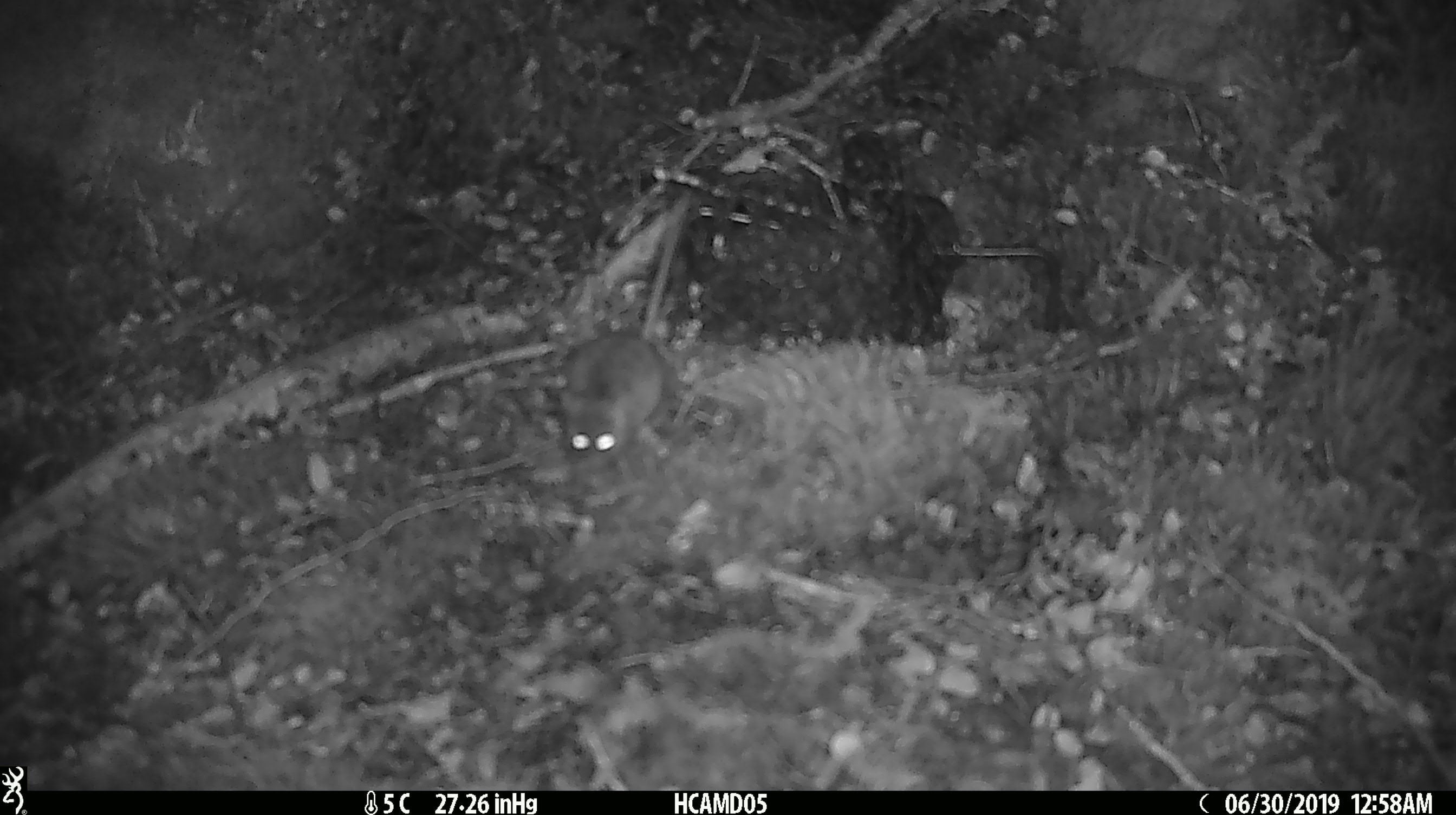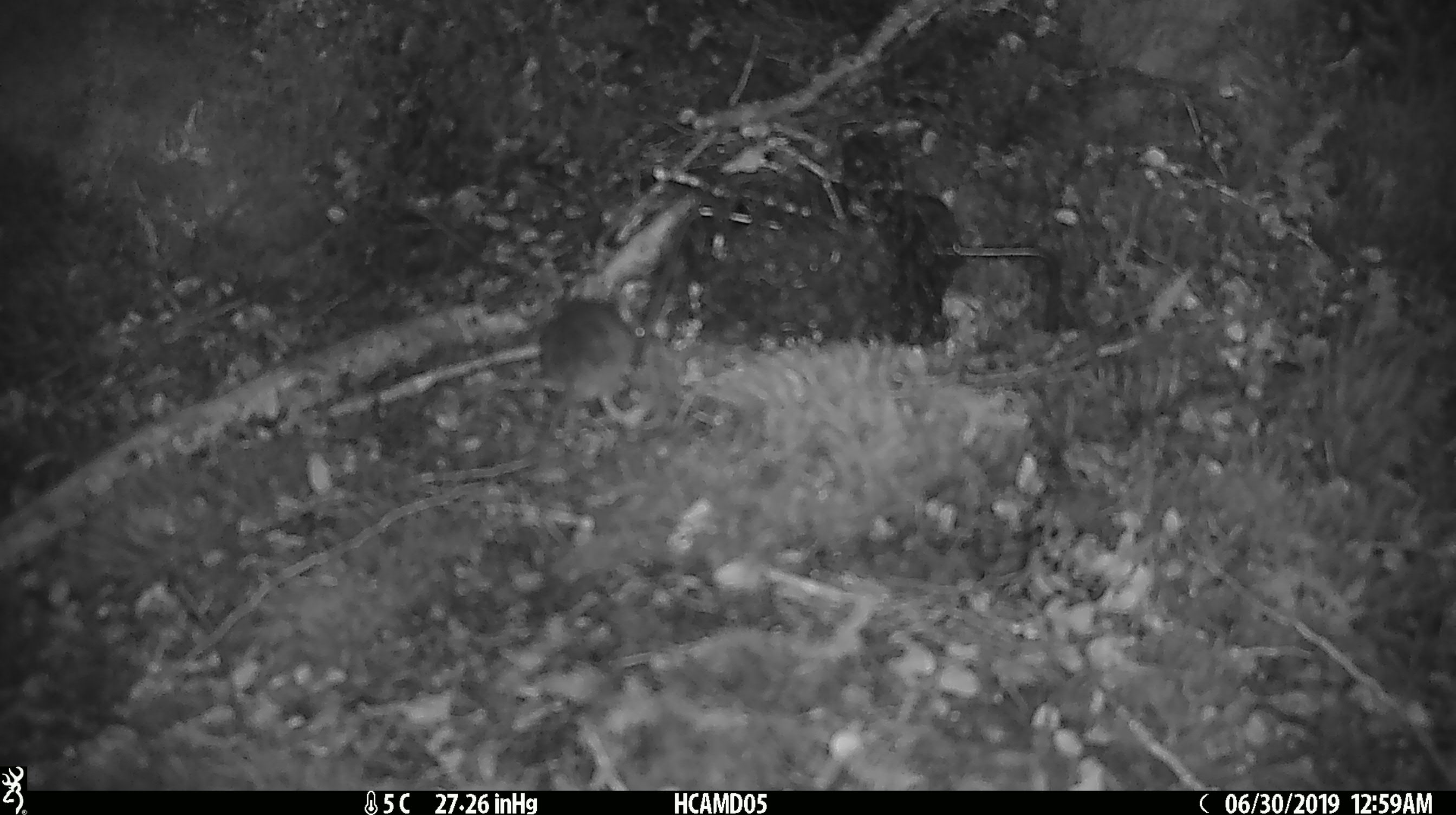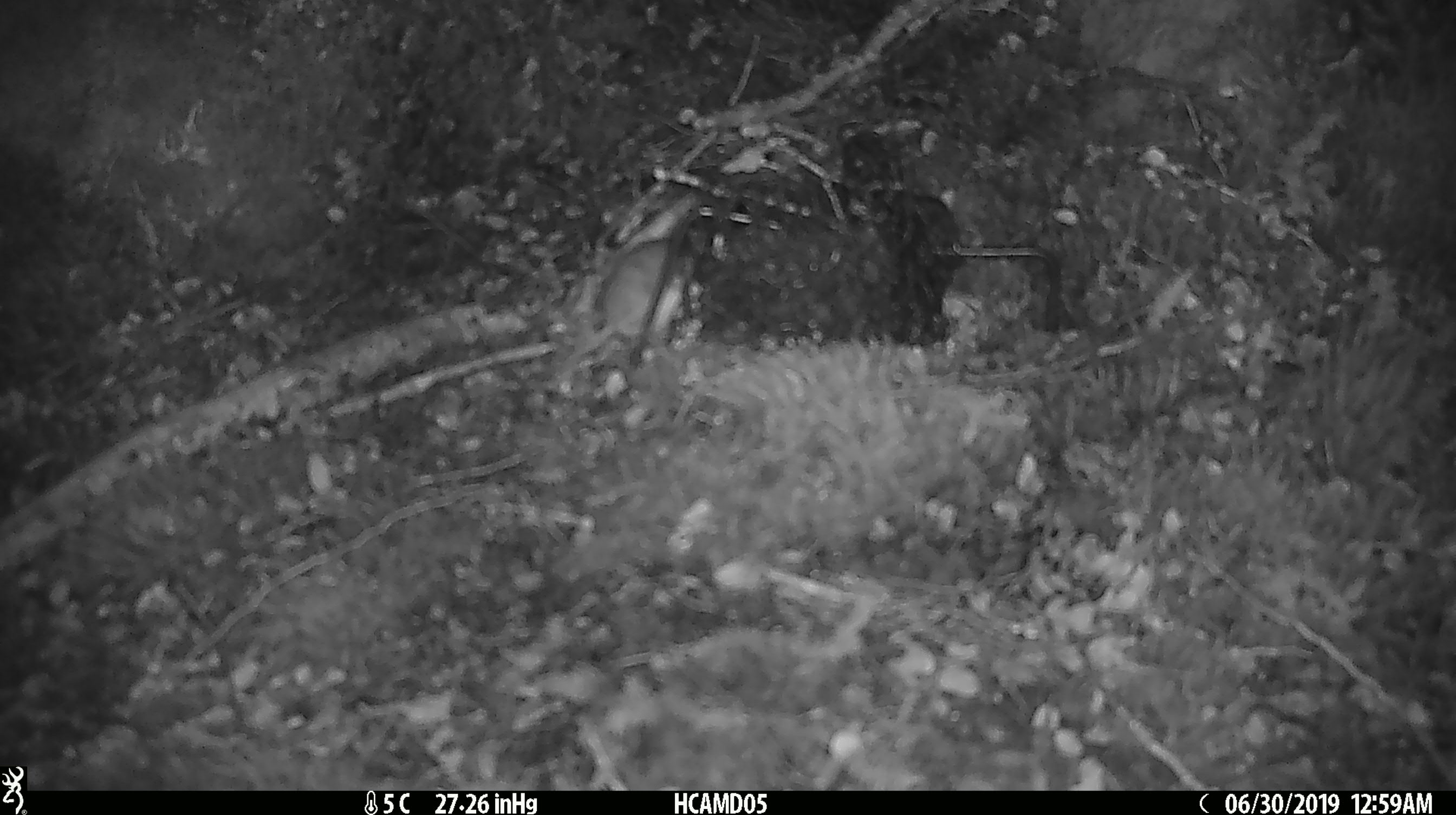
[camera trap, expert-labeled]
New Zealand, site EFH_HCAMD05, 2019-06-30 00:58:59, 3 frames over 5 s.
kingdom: Animalia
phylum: Chordata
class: Mammalia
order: Rodentia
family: Muridae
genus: Mus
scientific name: Mus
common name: mouse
Mouse (Mus).